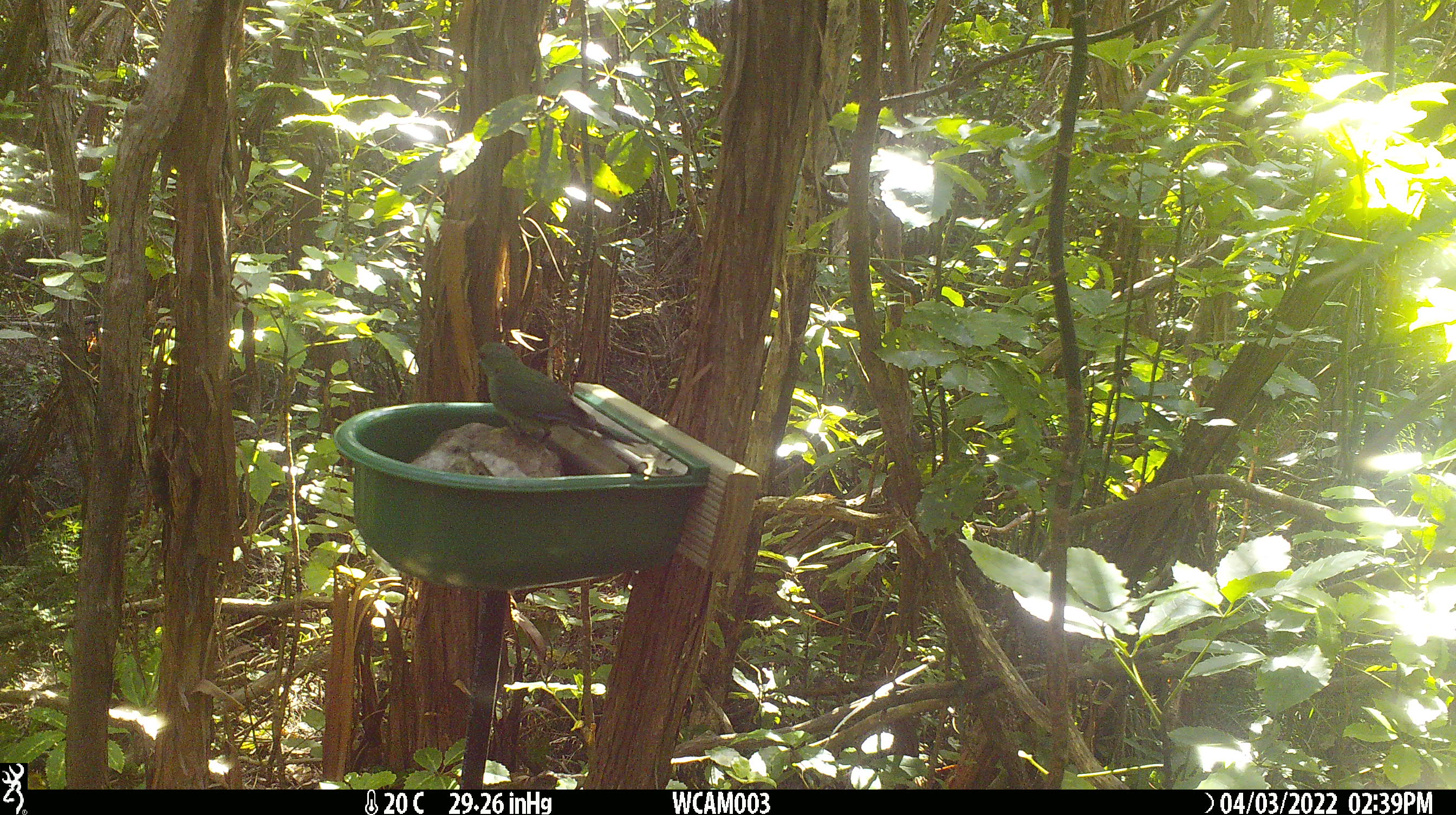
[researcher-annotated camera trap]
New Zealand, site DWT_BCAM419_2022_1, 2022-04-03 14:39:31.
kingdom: Animalia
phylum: Chordata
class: Aves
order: Psittaciformes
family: Psittaculidae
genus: Cyanoramphus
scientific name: Cyanoramphus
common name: parakeet